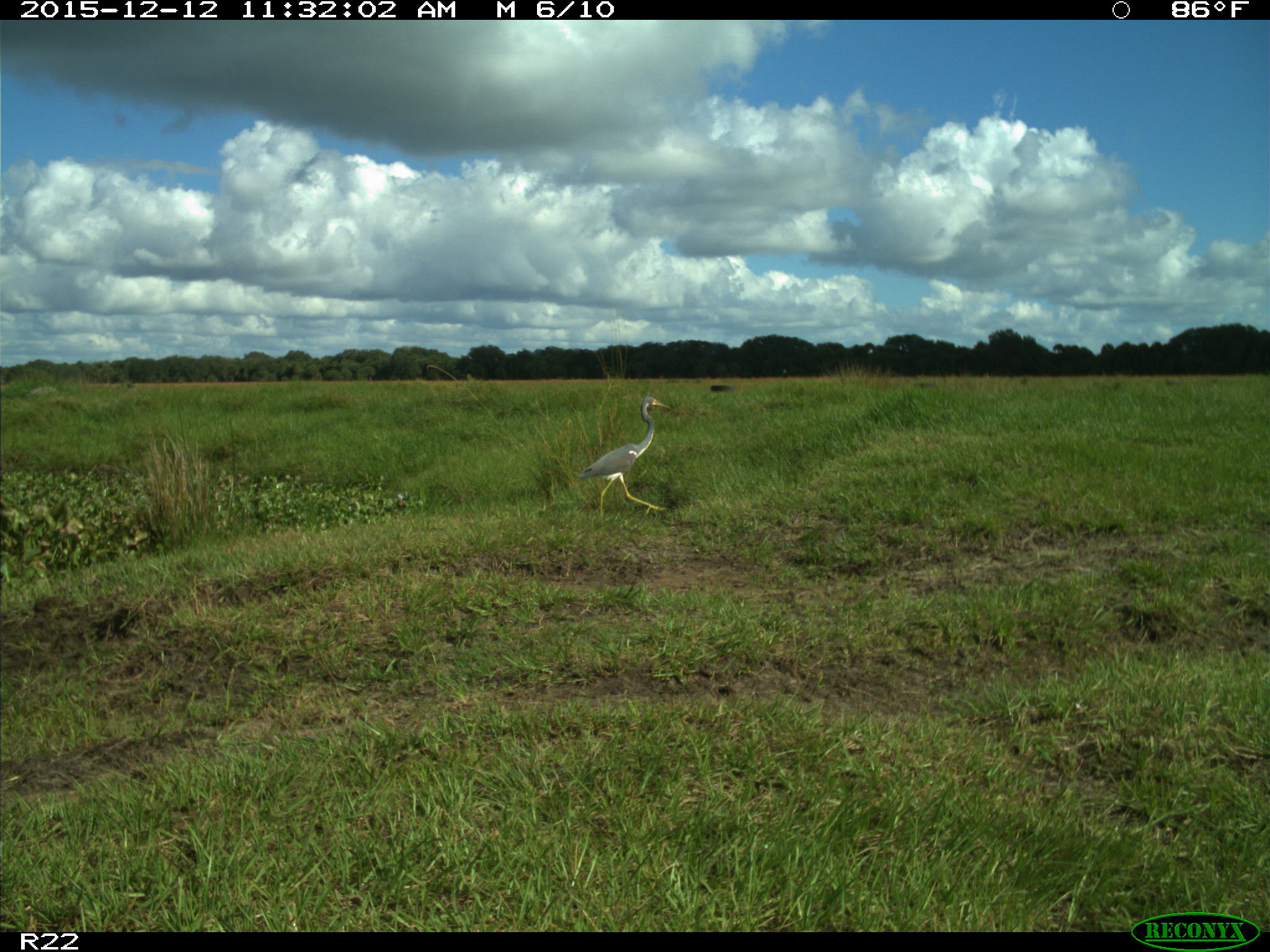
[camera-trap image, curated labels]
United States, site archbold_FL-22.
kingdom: Animalia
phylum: Chordata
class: Aves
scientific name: Aves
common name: birds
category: unidentified bird